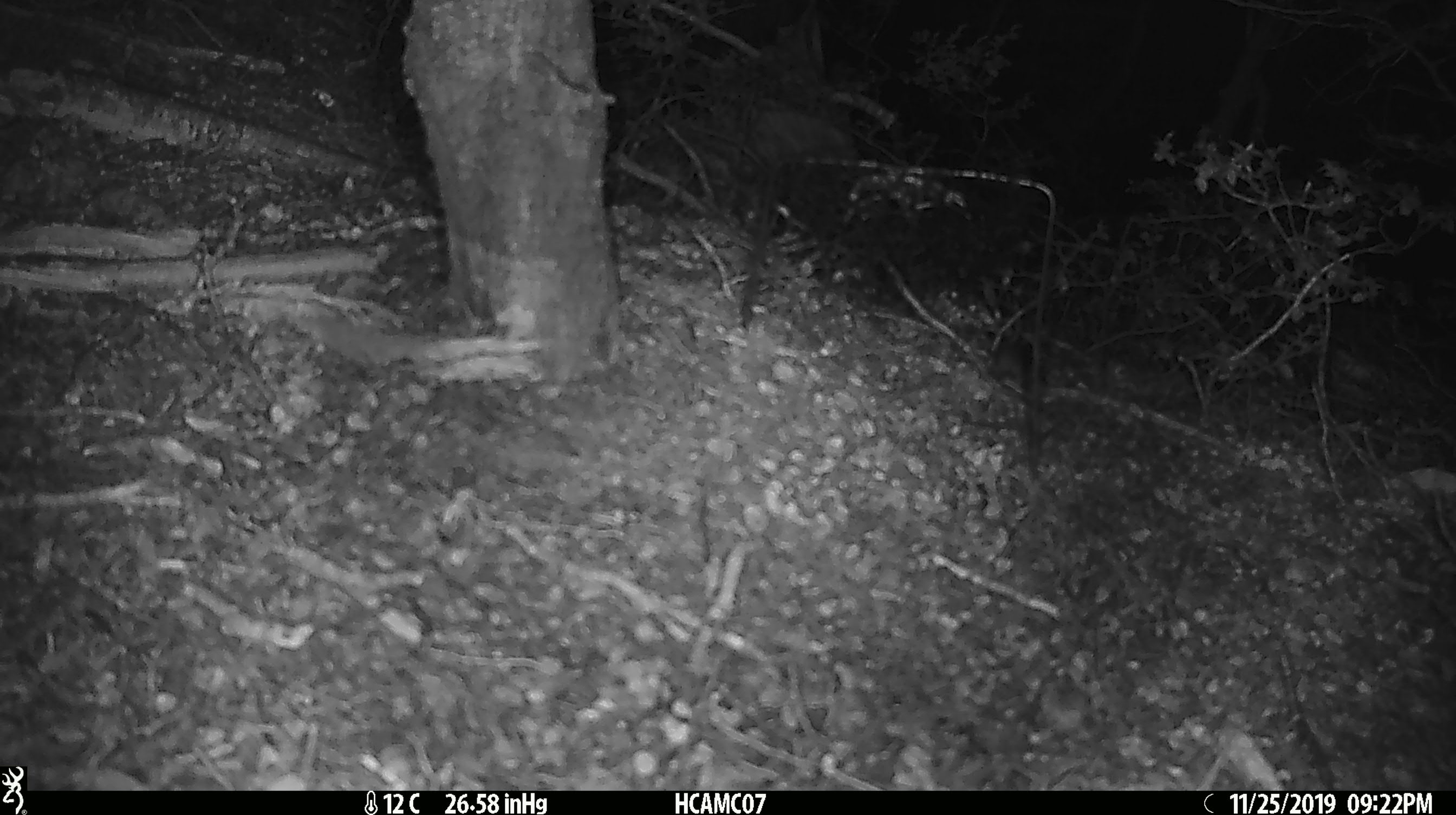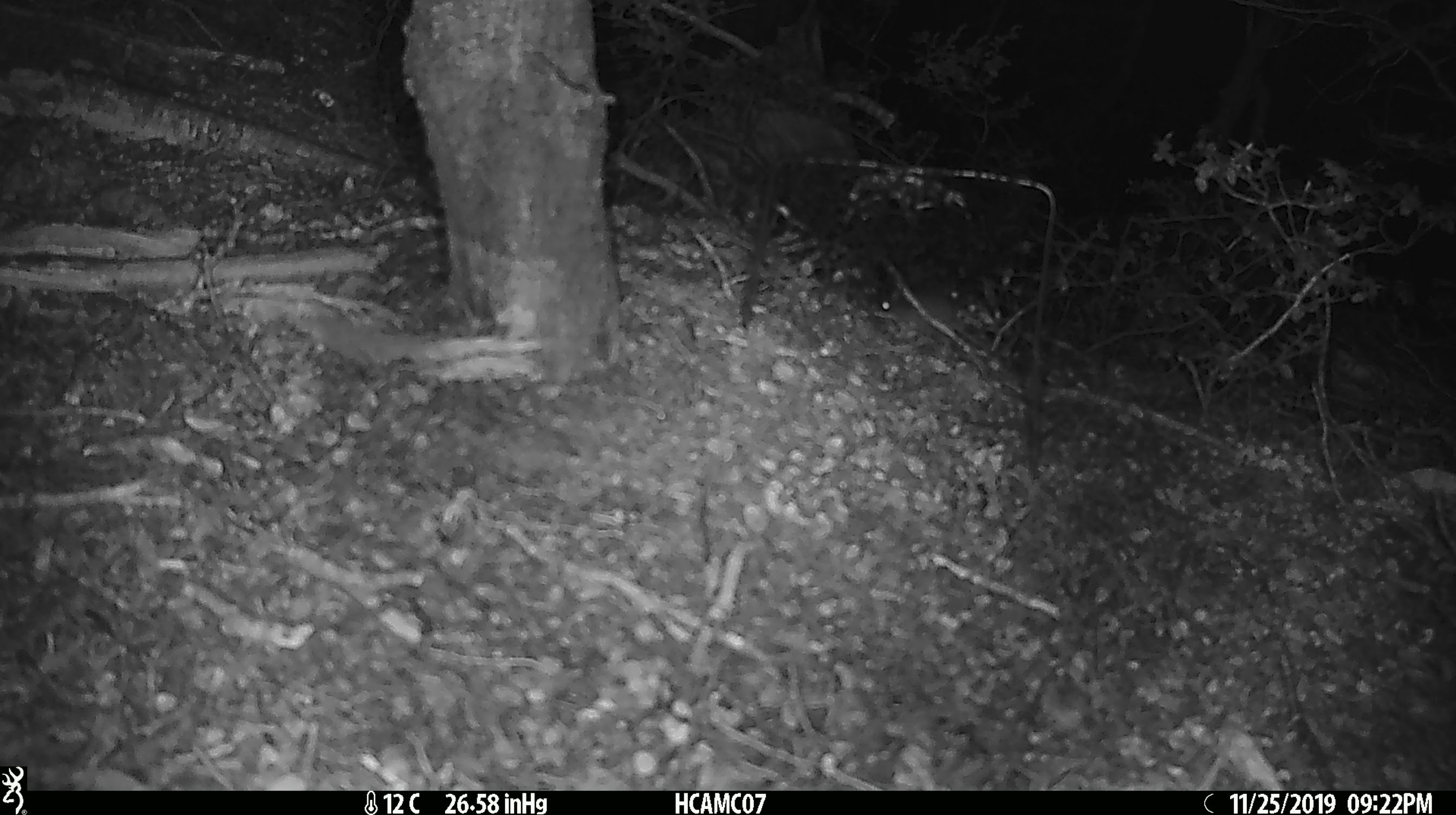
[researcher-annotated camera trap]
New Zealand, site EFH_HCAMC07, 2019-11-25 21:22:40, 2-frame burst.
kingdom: Animalia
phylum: Chordata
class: Mammalia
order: Rodentia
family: Muridae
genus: Mus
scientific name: Mus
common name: mouse